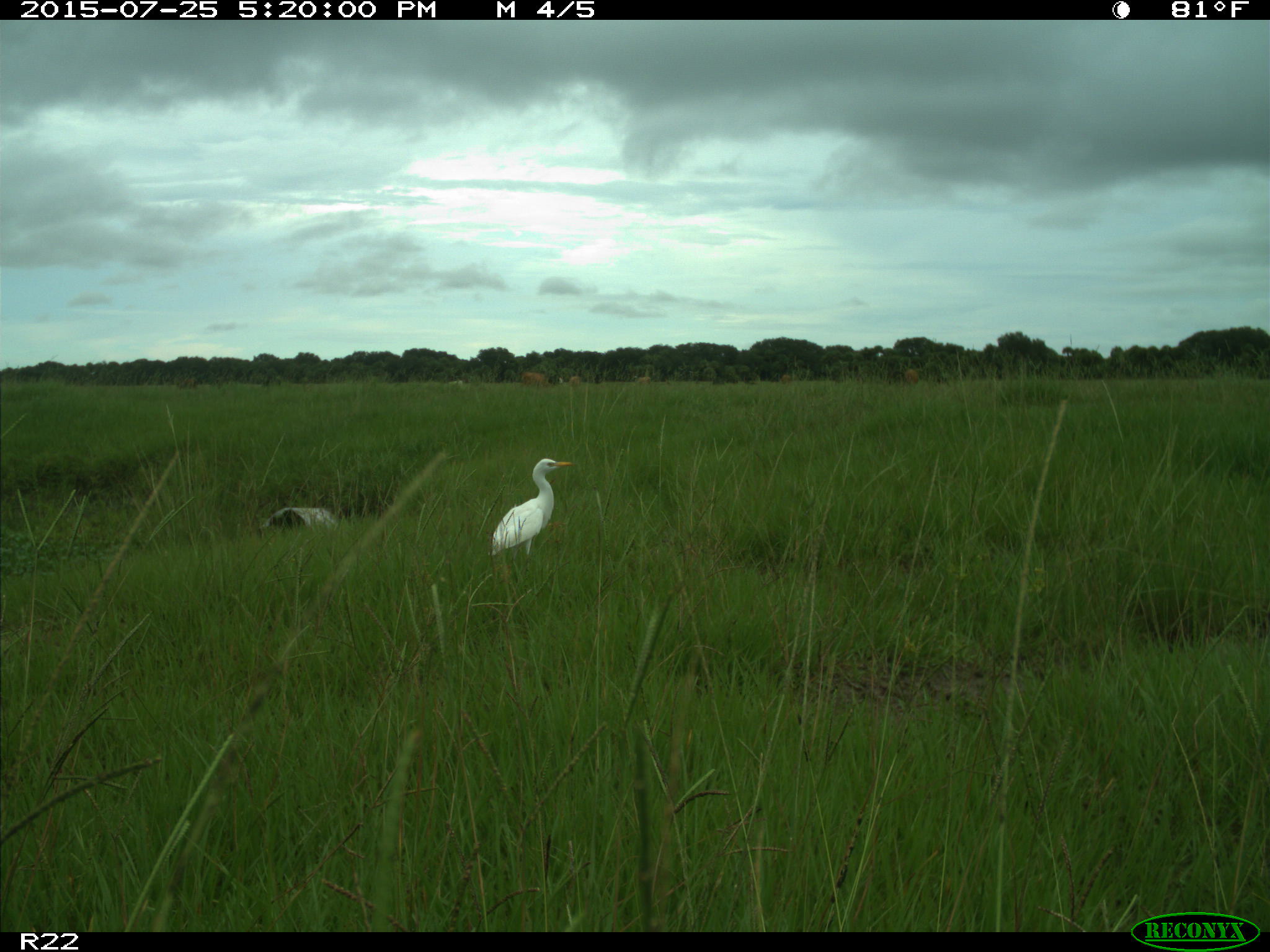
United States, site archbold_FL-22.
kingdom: Animalia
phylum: Chordata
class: Mammalia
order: Artiodactyla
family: Bovidae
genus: Bos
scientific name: Bos taurus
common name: domestic cow